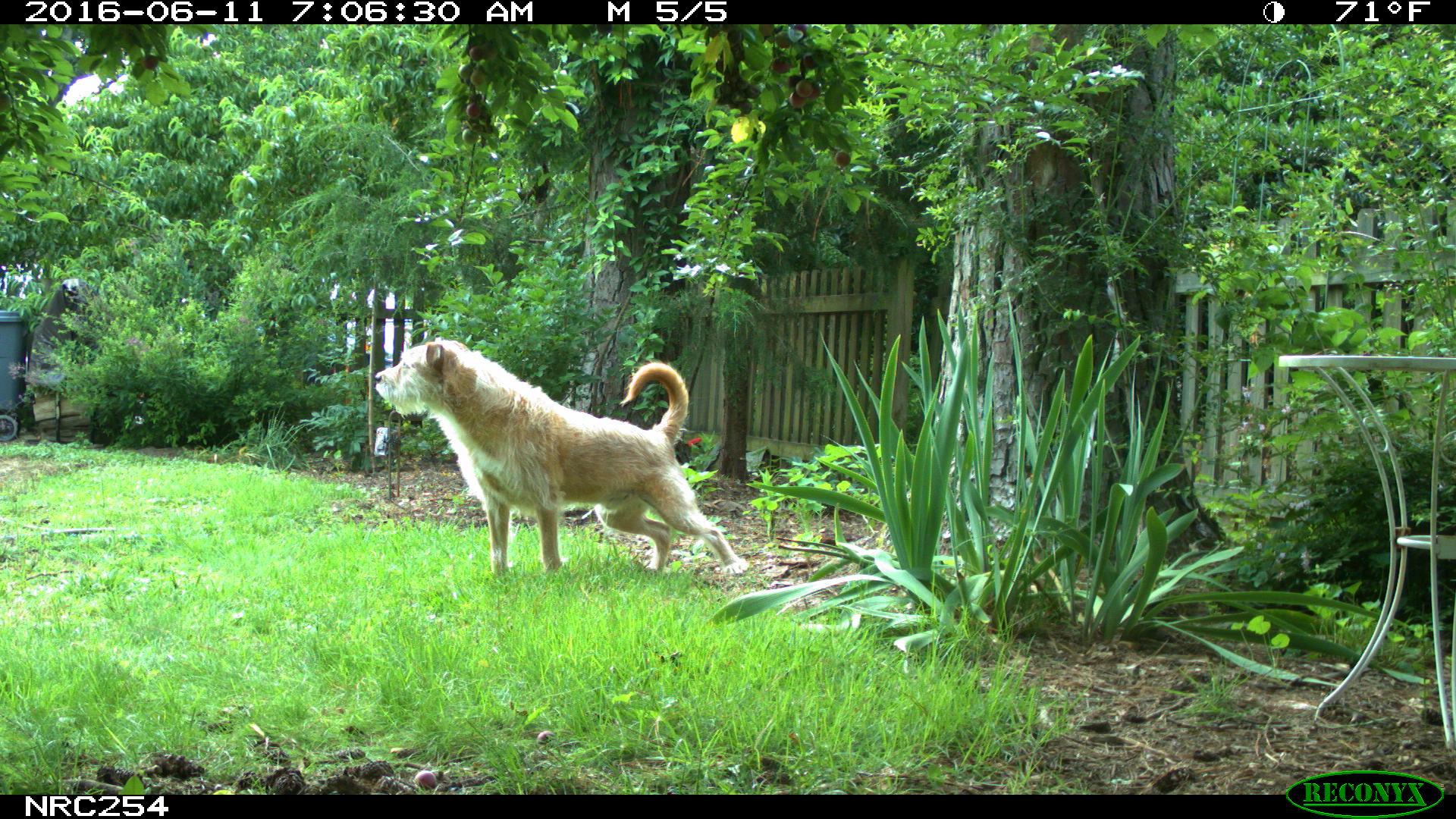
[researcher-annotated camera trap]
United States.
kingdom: Animalia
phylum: Chordata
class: Mammalia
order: Carnivora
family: Canidae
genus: Canis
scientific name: Canis familiaris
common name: domestic dog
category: Dog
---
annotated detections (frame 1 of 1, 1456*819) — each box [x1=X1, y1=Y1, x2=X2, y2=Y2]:
Dog: [x1=367, y1=310, x2=753, y2=587]